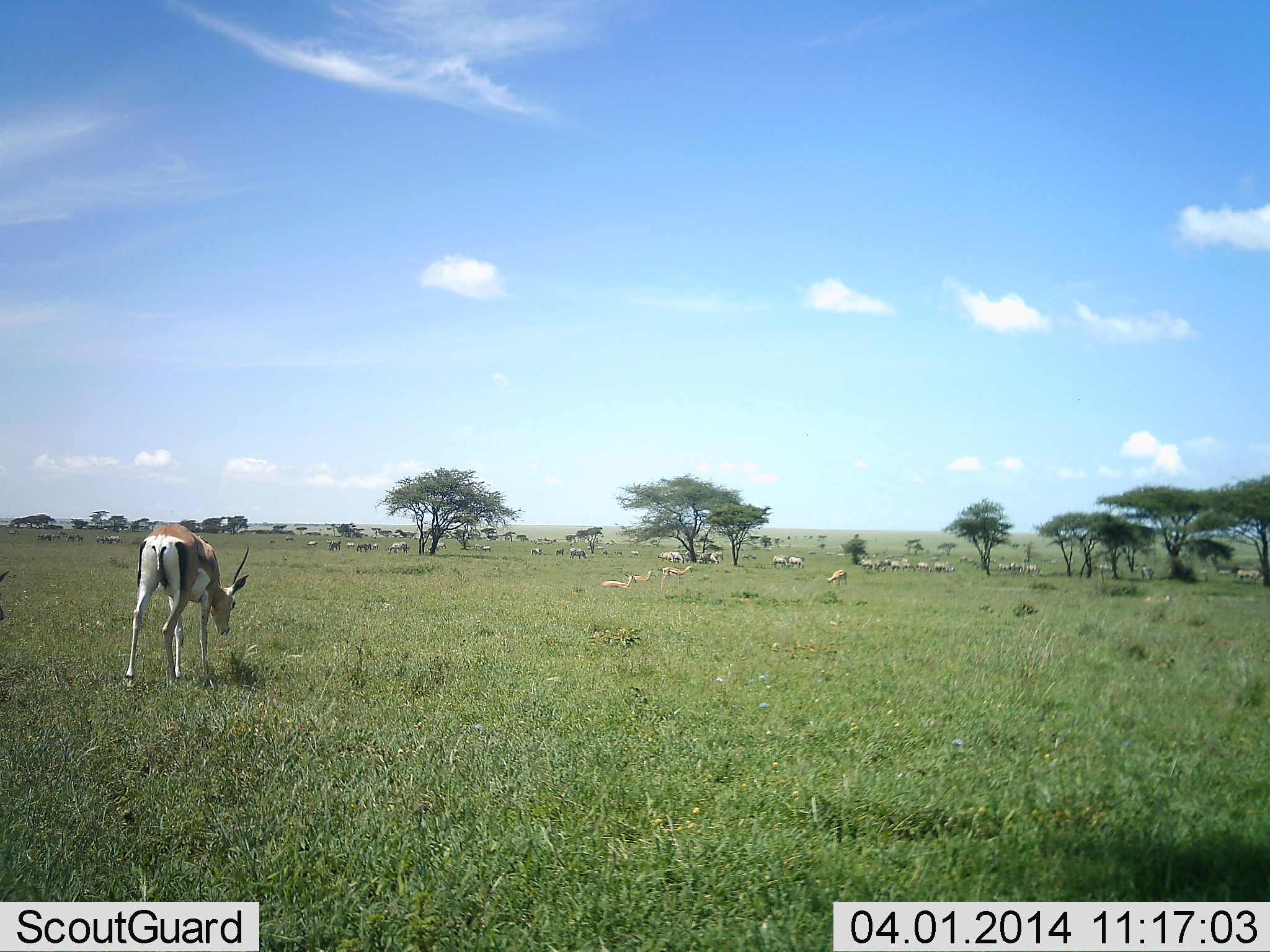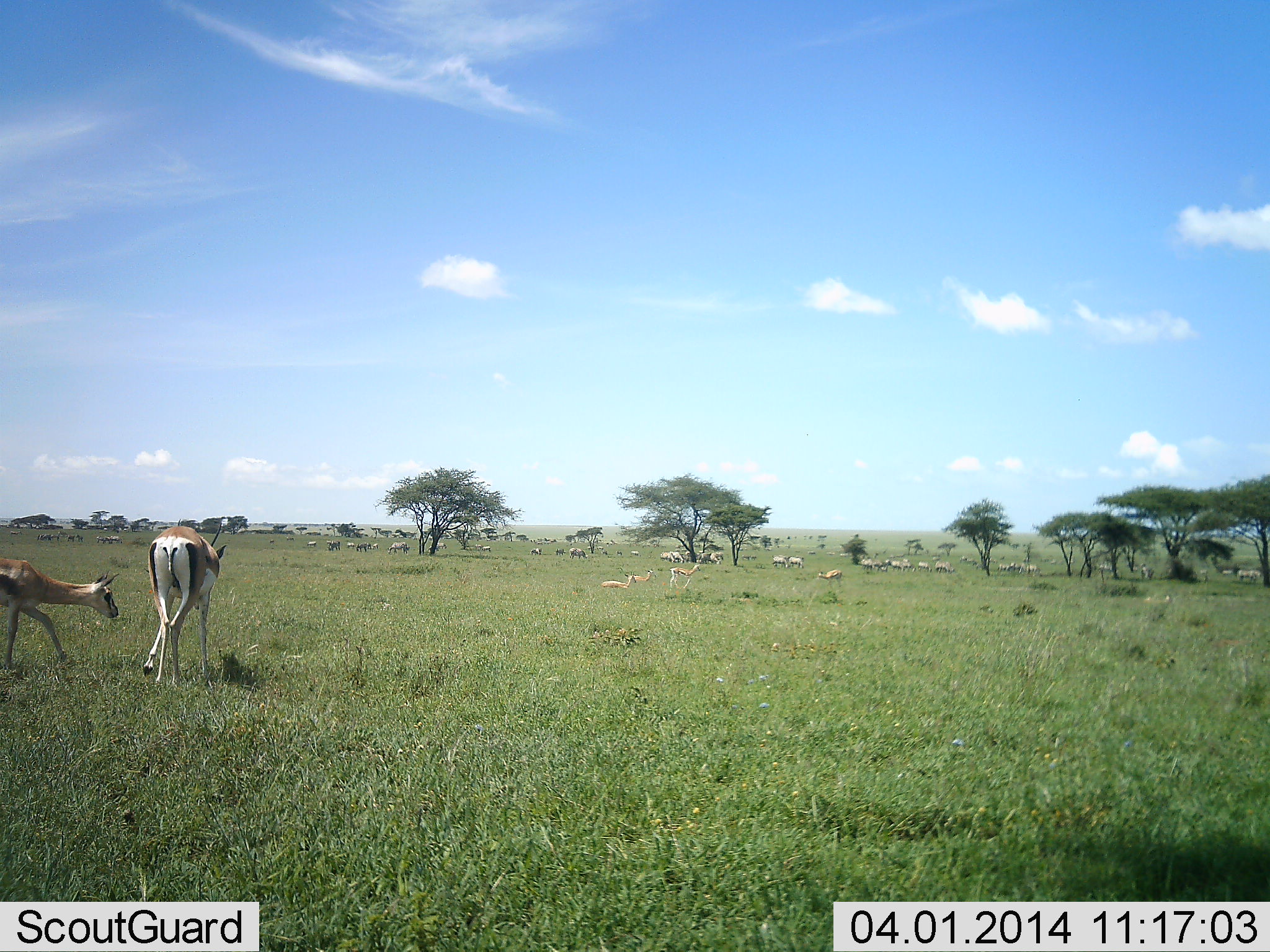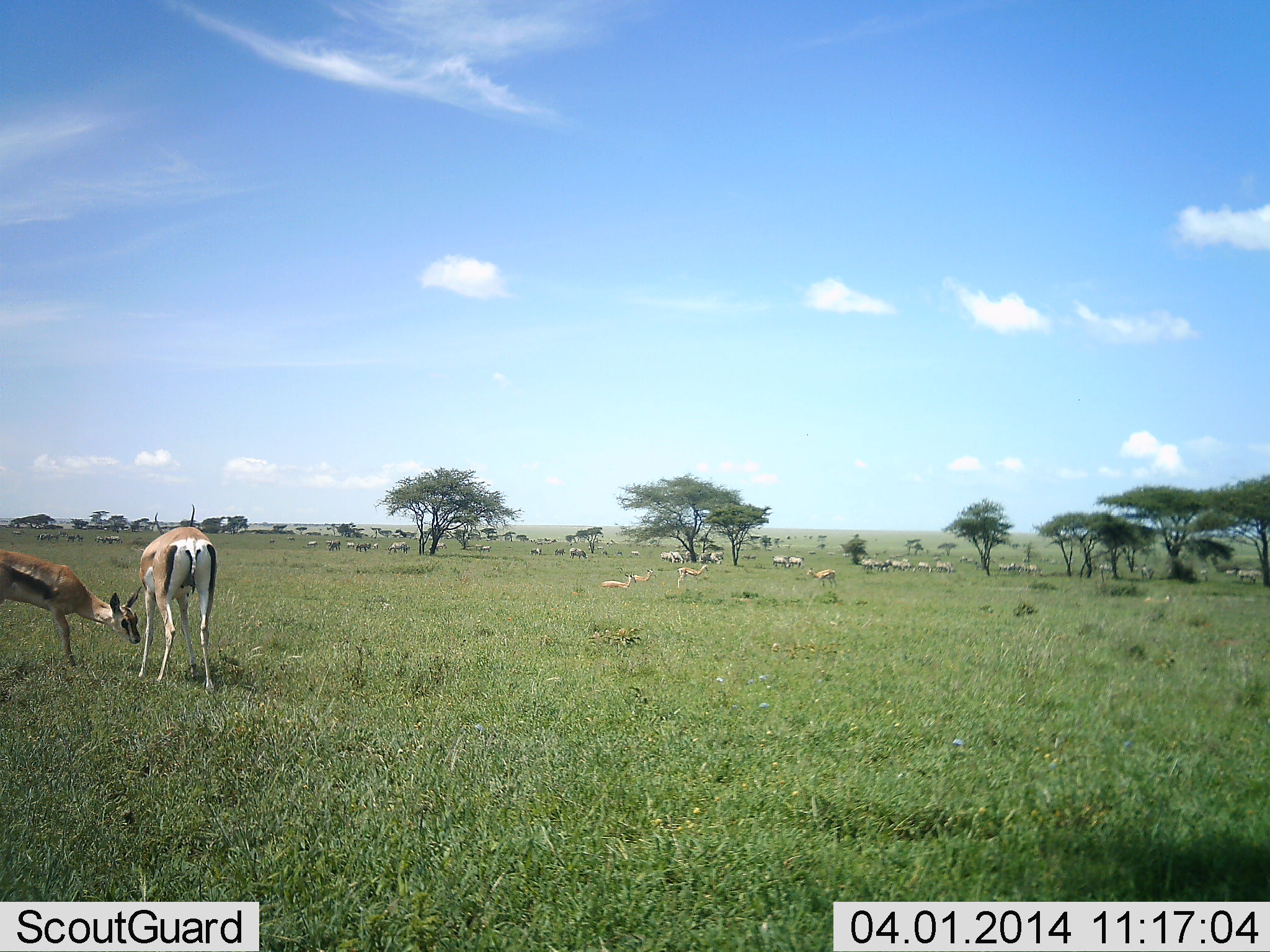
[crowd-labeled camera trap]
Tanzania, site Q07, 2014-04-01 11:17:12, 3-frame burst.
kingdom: Animalia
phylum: Chordata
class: Mammalia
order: Artiodactyla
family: Bovidae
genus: Nanger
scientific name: Nanger granti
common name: grant's gazelle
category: gazellegrants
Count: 6.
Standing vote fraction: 46%.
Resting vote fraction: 54%.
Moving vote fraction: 62%.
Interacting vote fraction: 0%.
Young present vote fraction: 23%.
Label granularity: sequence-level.